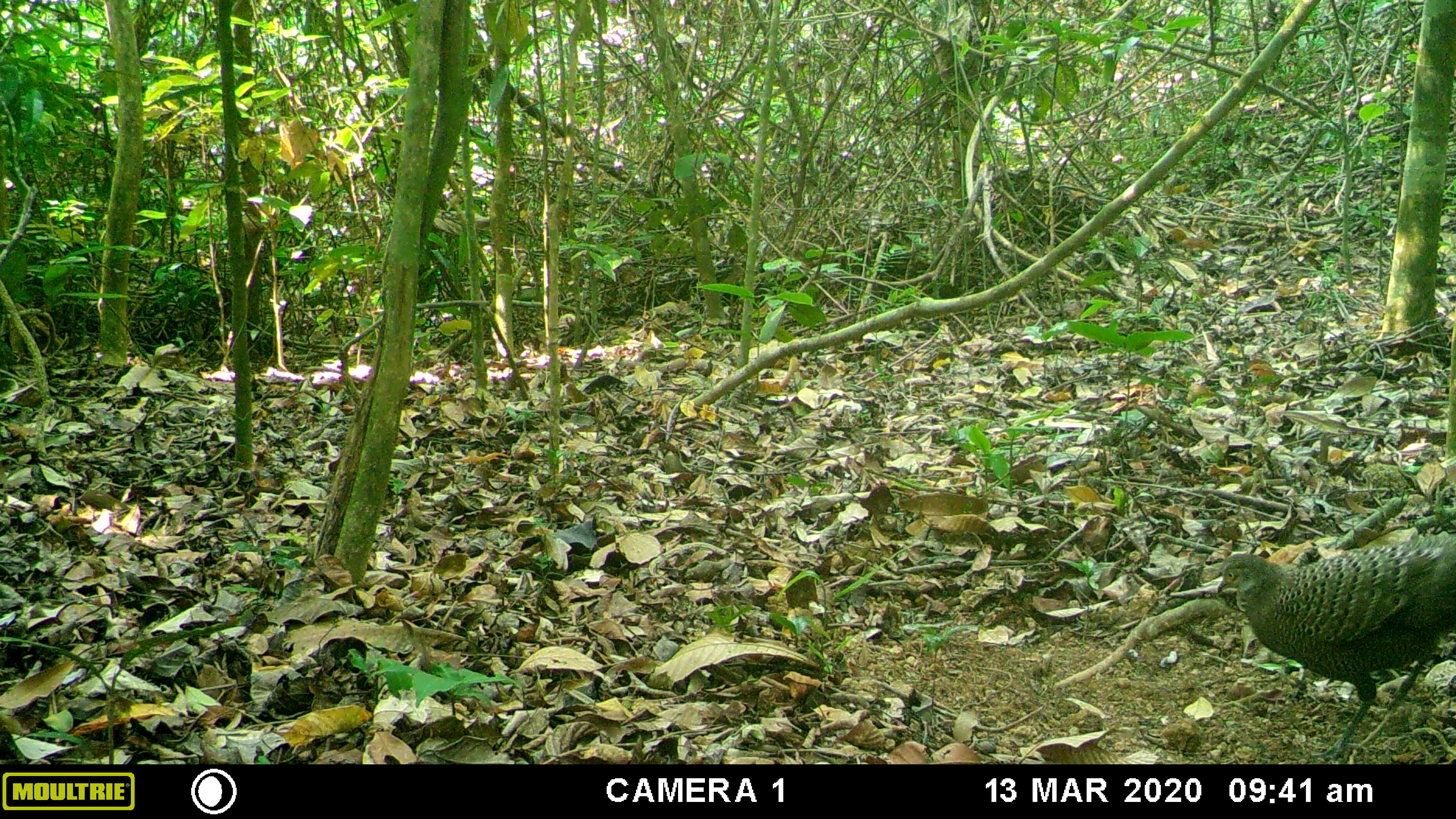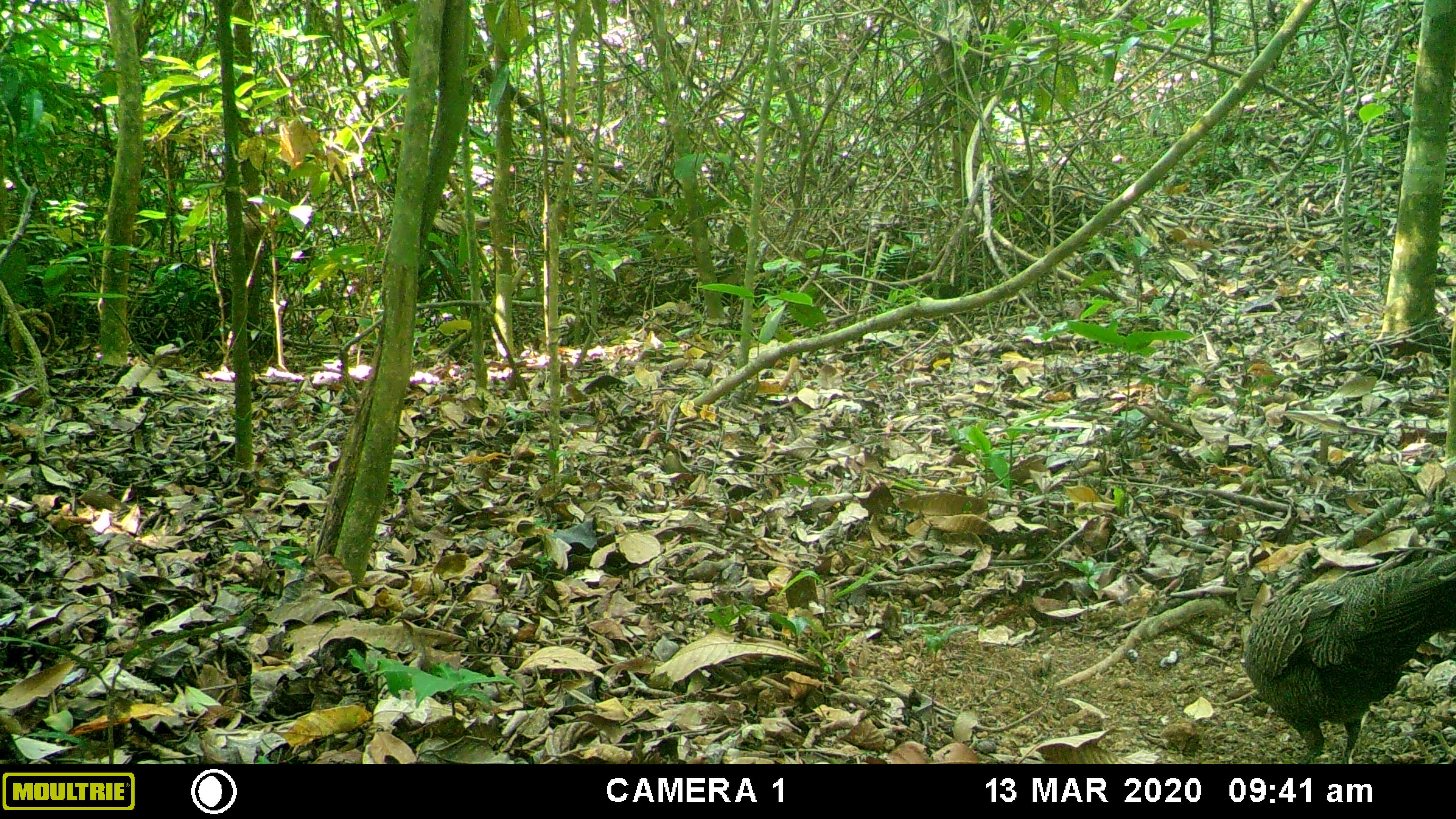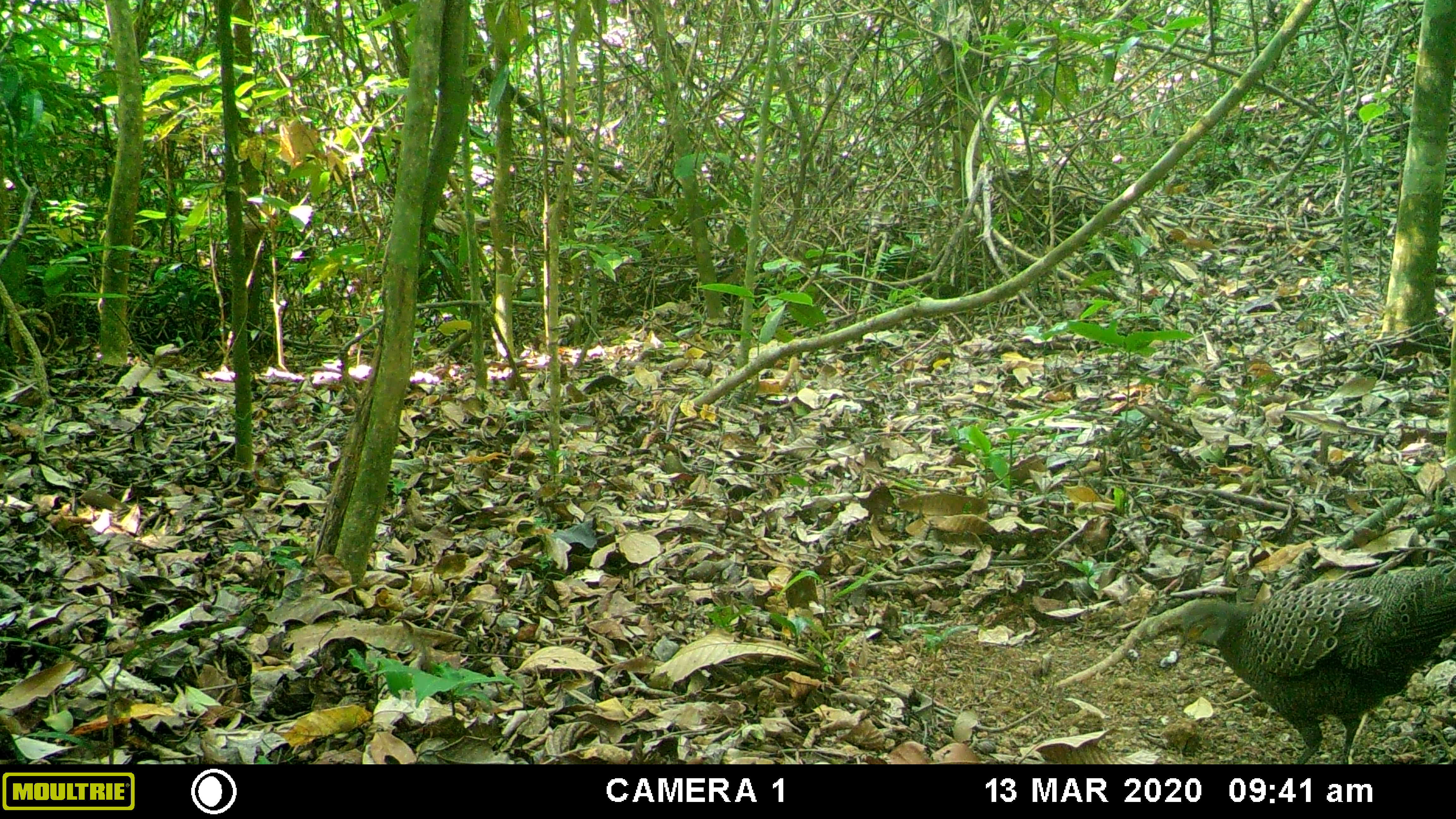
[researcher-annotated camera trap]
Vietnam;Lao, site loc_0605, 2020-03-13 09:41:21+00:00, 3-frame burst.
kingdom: Animalia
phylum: Chordata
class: Aves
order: Galliformes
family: Phasianidae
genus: Polyplectron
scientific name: Polyplectron bicalcaratum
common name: gray peacock-pheasant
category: grey peacock pheasant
Grey peacock pheasant (gray peacock-pheasant) (Polyplectron bicalcaratum). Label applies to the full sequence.